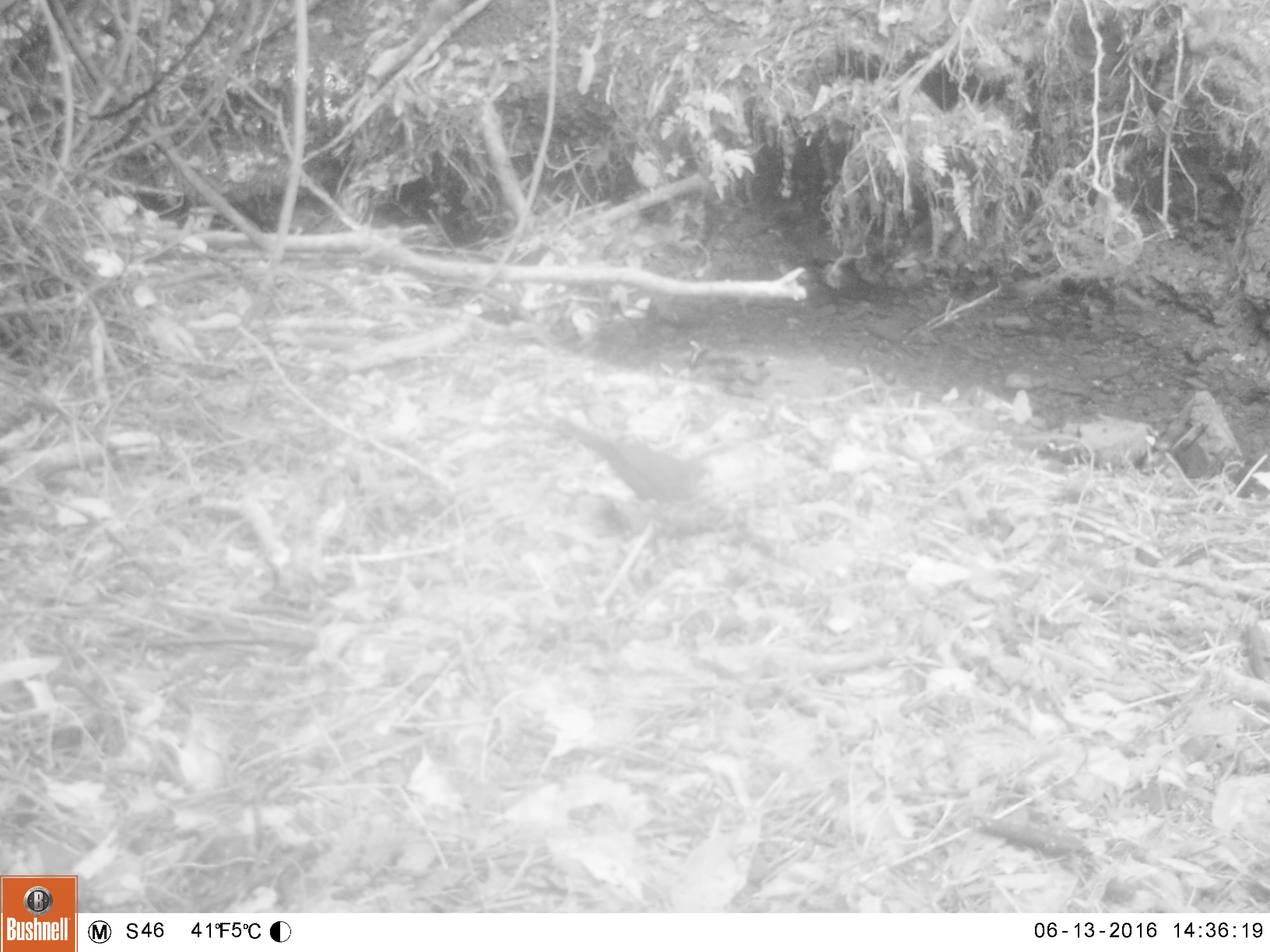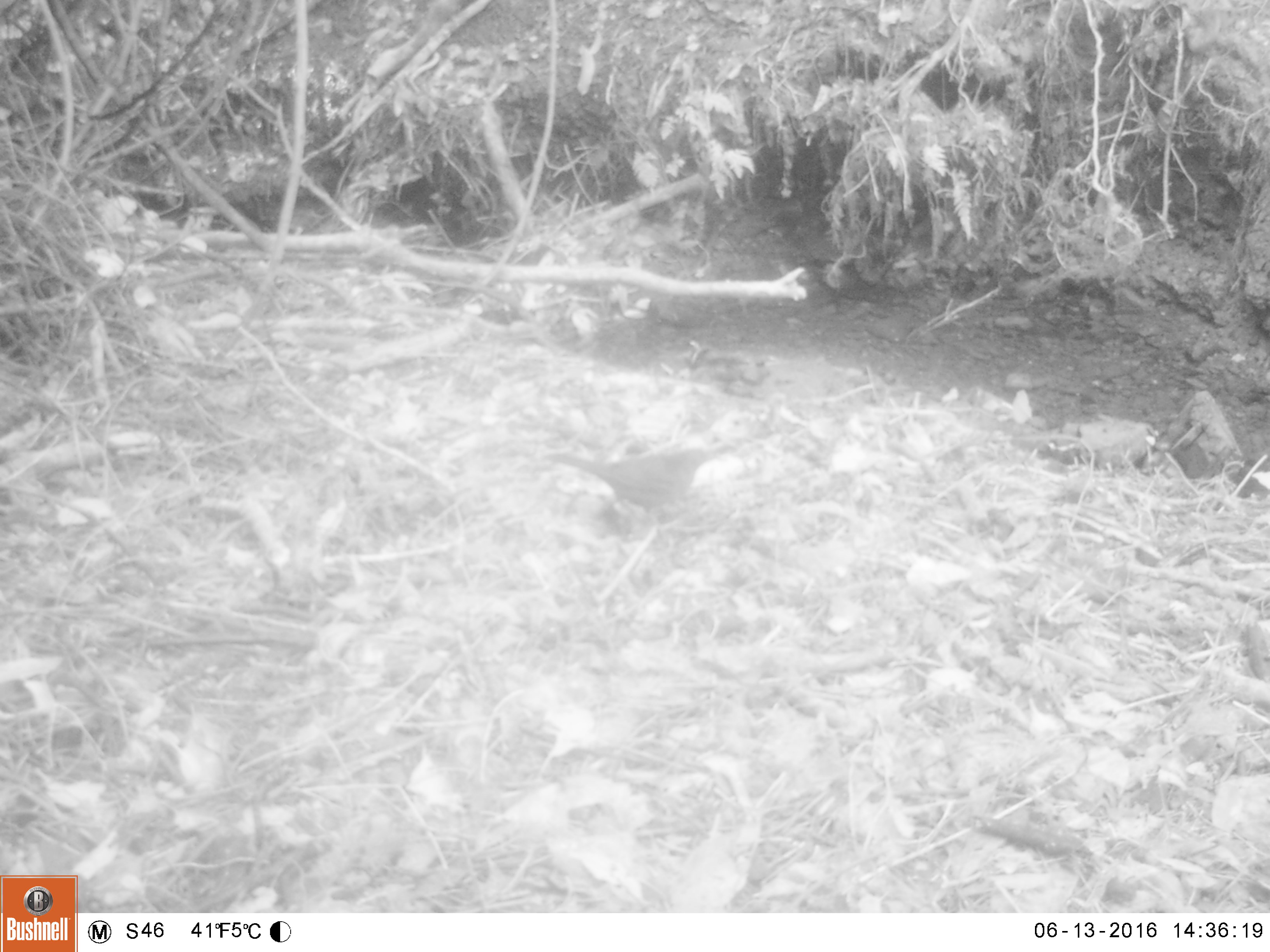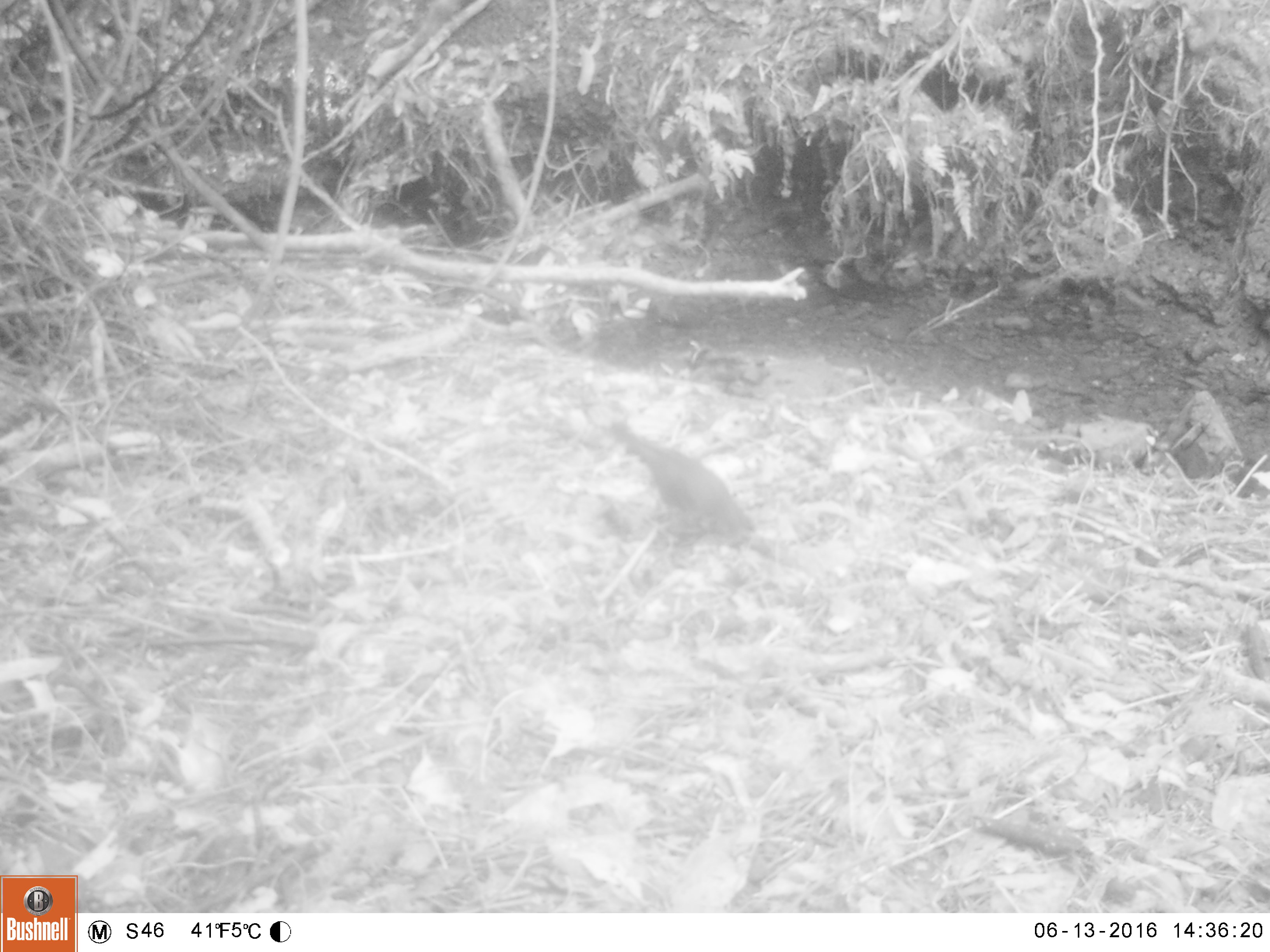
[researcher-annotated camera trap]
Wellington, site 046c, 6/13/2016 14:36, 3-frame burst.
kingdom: Animalia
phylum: Chordata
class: Aves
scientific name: Aves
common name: bird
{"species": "bird (Aves)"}